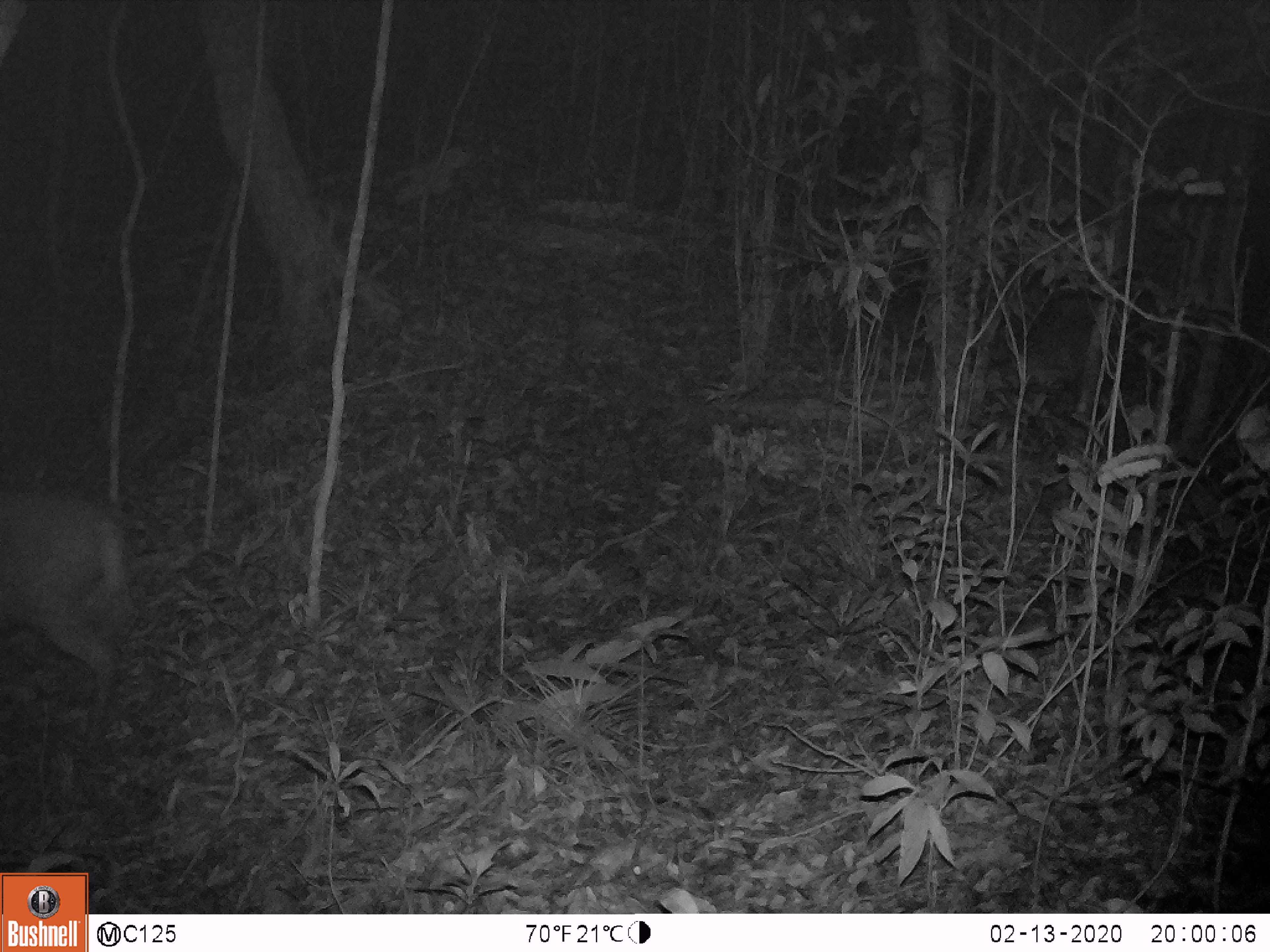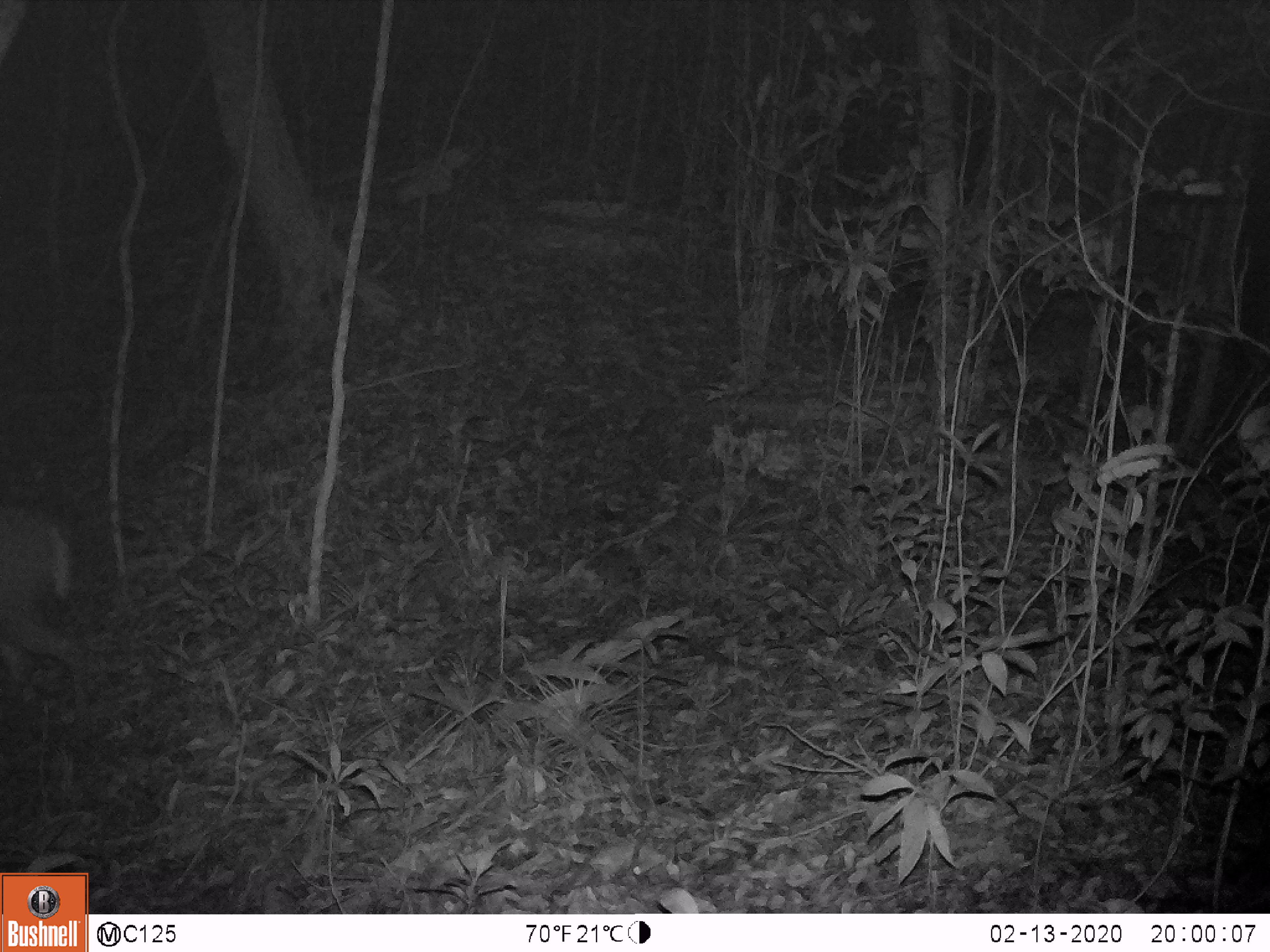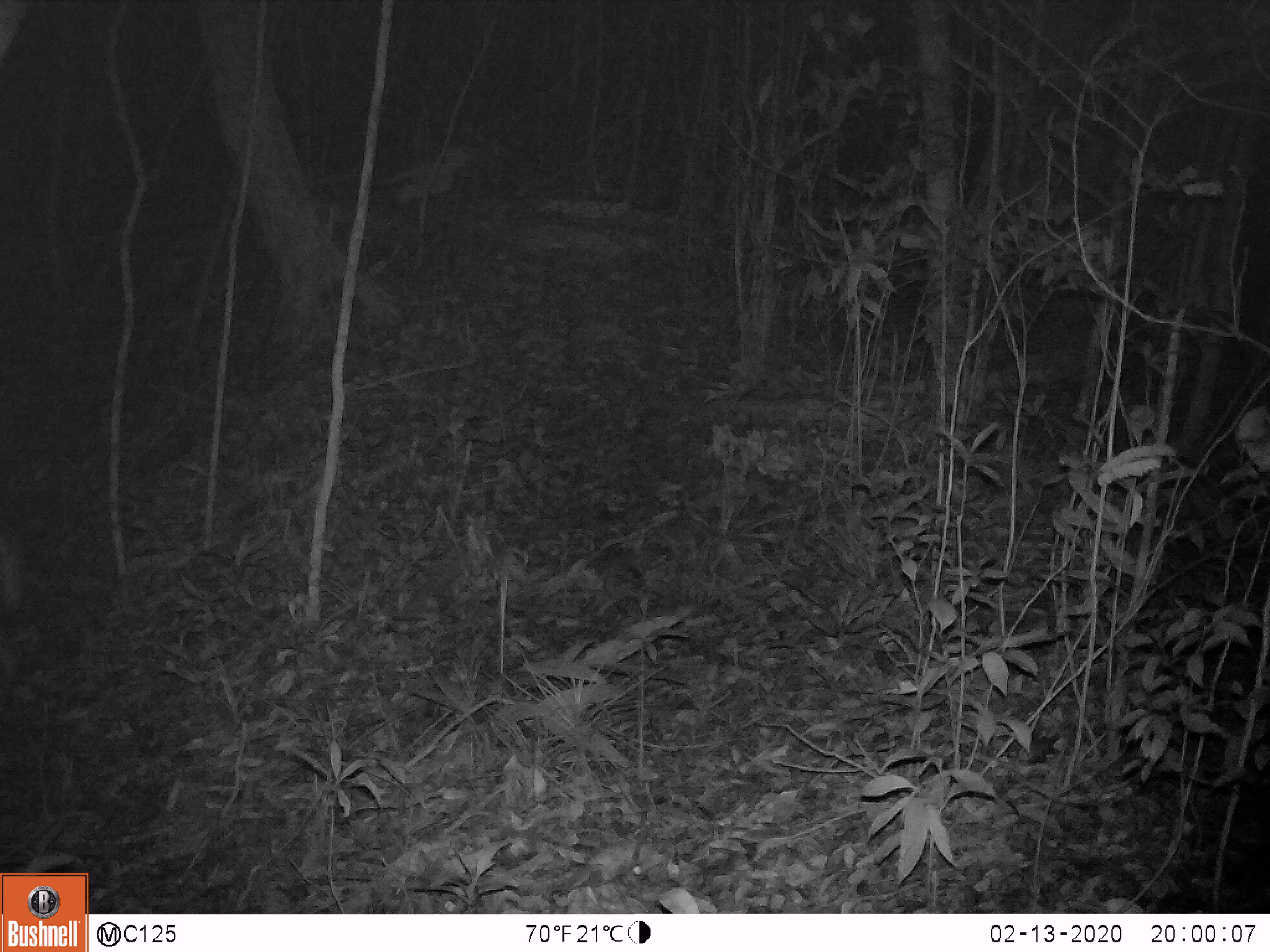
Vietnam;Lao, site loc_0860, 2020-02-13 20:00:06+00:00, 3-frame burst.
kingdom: Animalia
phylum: Chordata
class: Mammalia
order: Artiodactyla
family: Cervidae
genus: Muntiacus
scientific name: Muntiacus rooseveltorum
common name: roosevelt's muntjac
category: roosevelts muntjac group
Roosevelts muntjac group (roosevelt's muntjac) (Muntiacus rooseveltorum). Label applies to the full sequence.